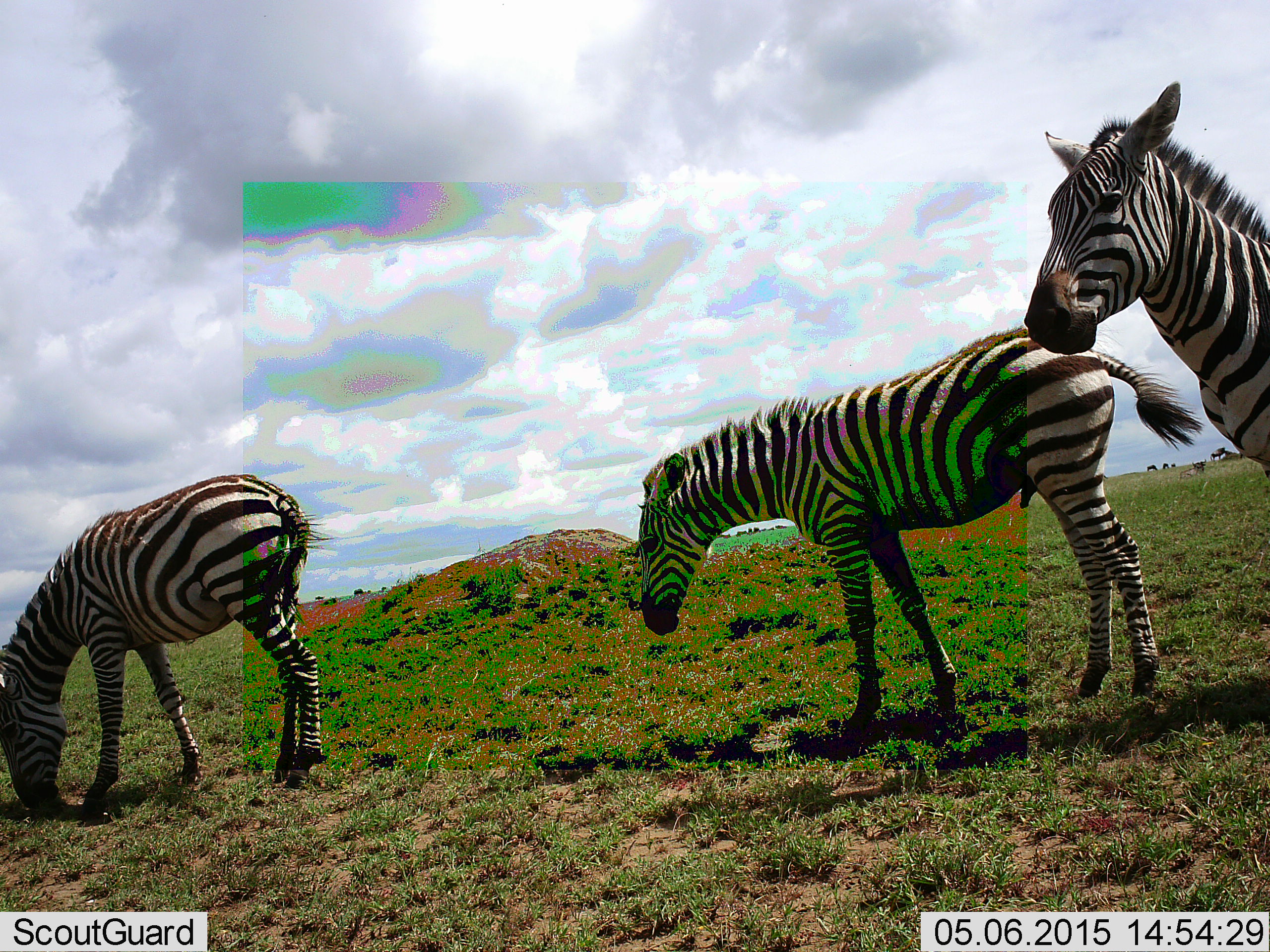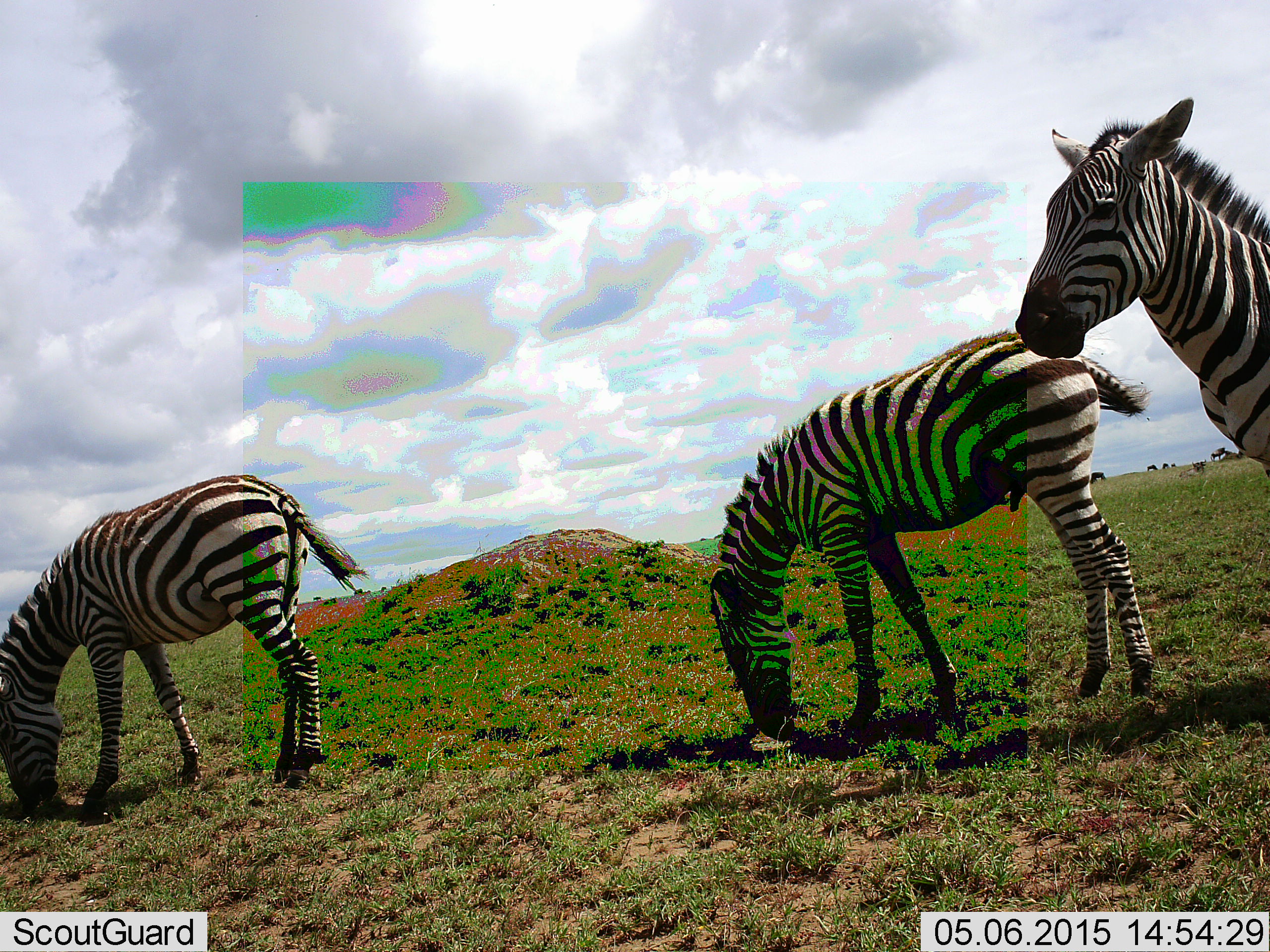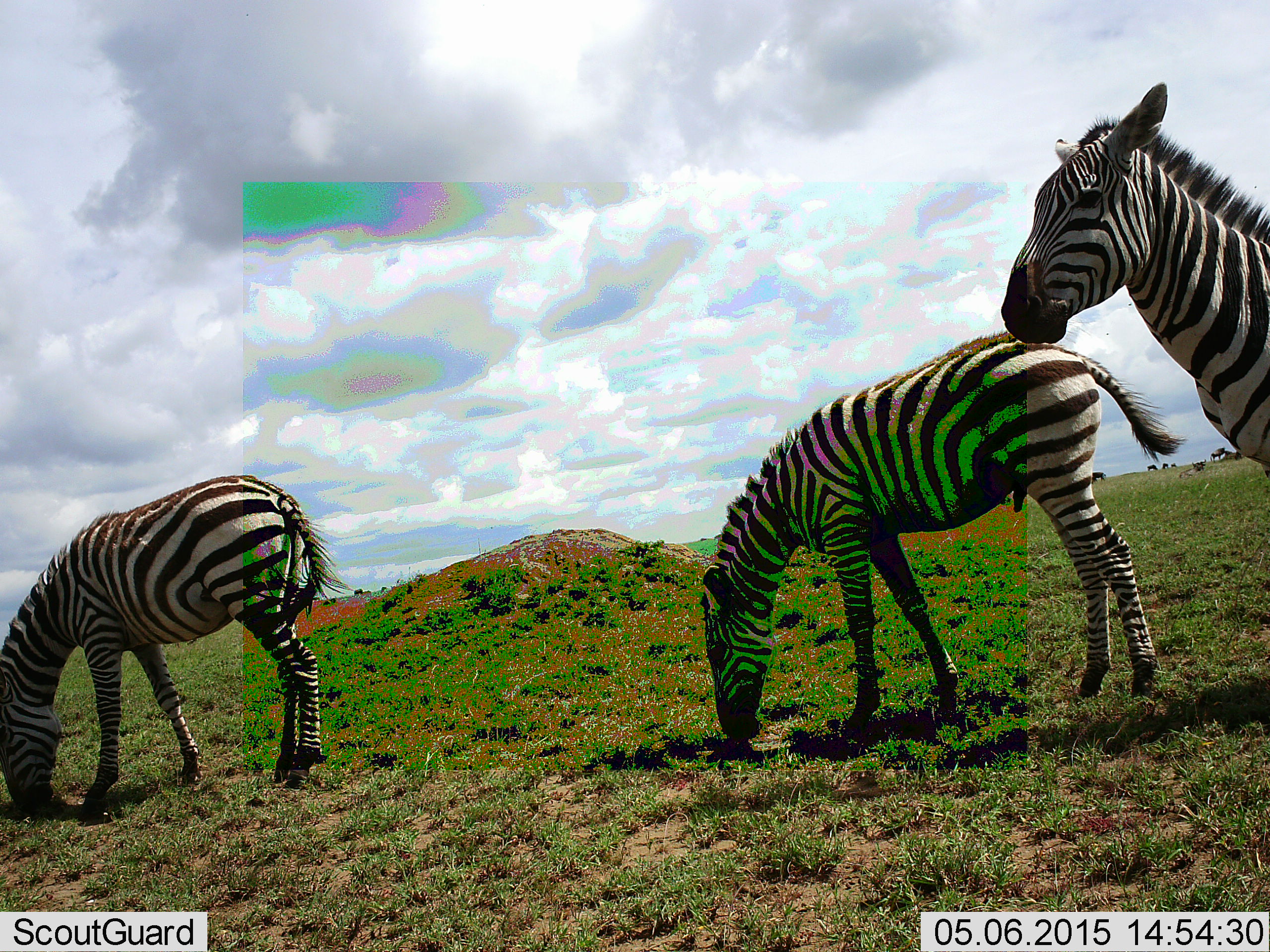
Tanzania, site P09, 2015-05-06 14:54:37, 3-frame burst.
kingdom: Animalia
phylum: Chordata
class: Mammalia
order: Perissodactyla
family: Equidae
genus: Equus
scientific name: Equus quagga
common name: plains zebra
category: zebra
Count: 3.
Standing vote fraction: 80%.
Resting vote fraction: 0%.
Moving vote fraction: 10%.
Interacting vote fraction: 0%.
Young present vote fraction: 30%.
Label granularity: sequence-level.